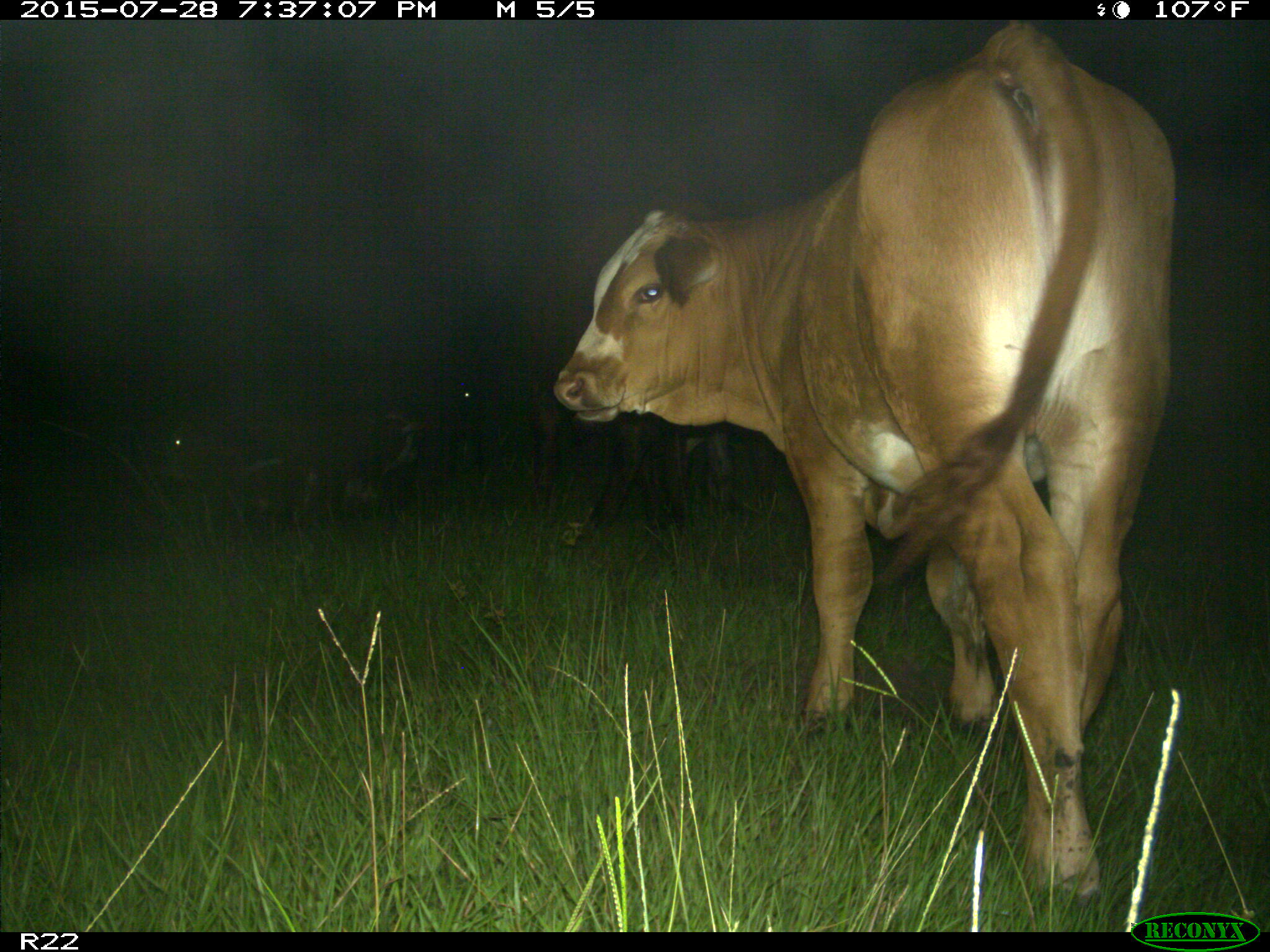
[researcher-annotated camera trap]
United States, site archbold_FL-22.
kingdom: Animalia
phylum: Chordata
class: Mammalia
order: Artiodactyla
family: Bovidae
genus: Bos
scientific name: Bos taurus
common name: domestic cow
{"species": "Bos taurus (domestic cow)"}